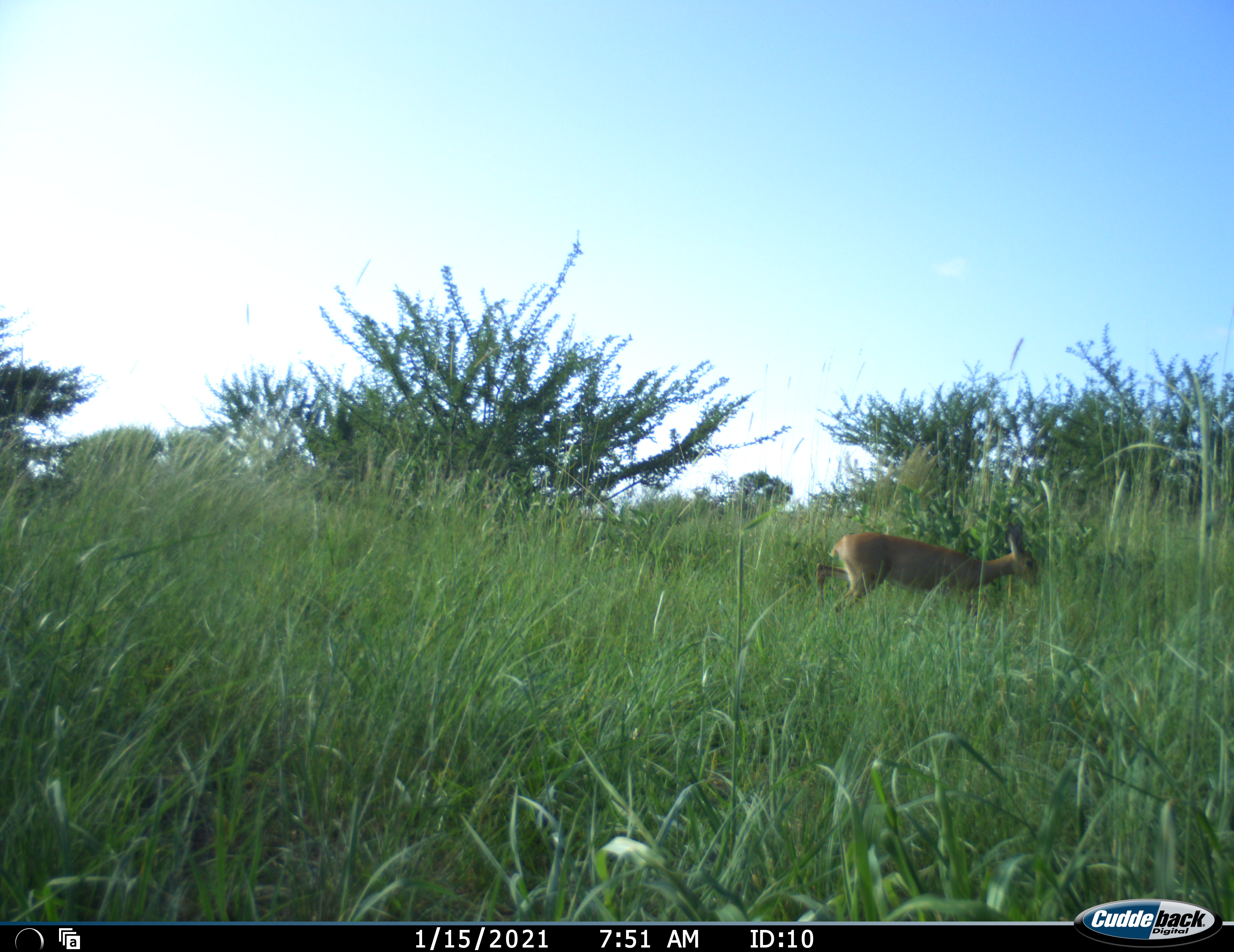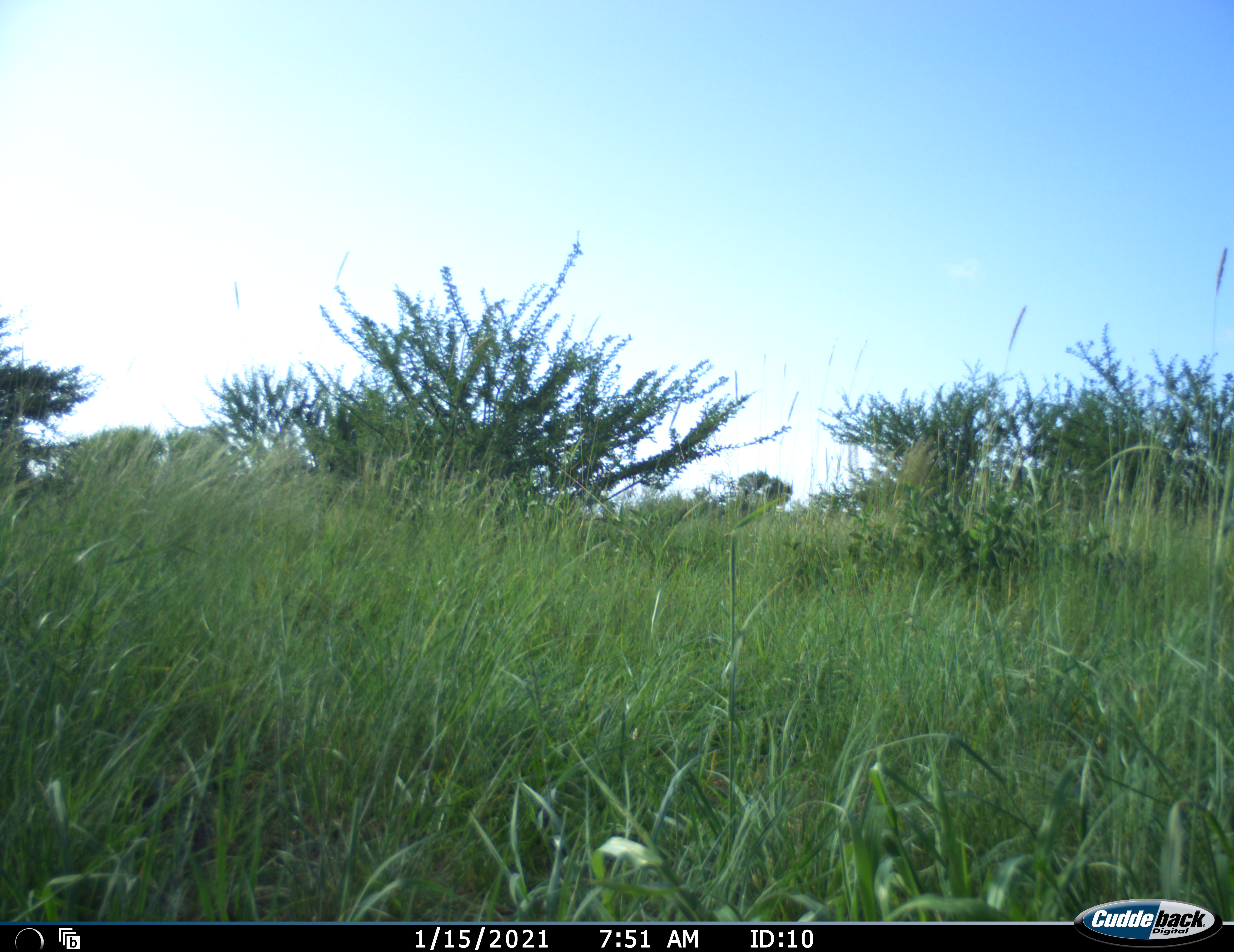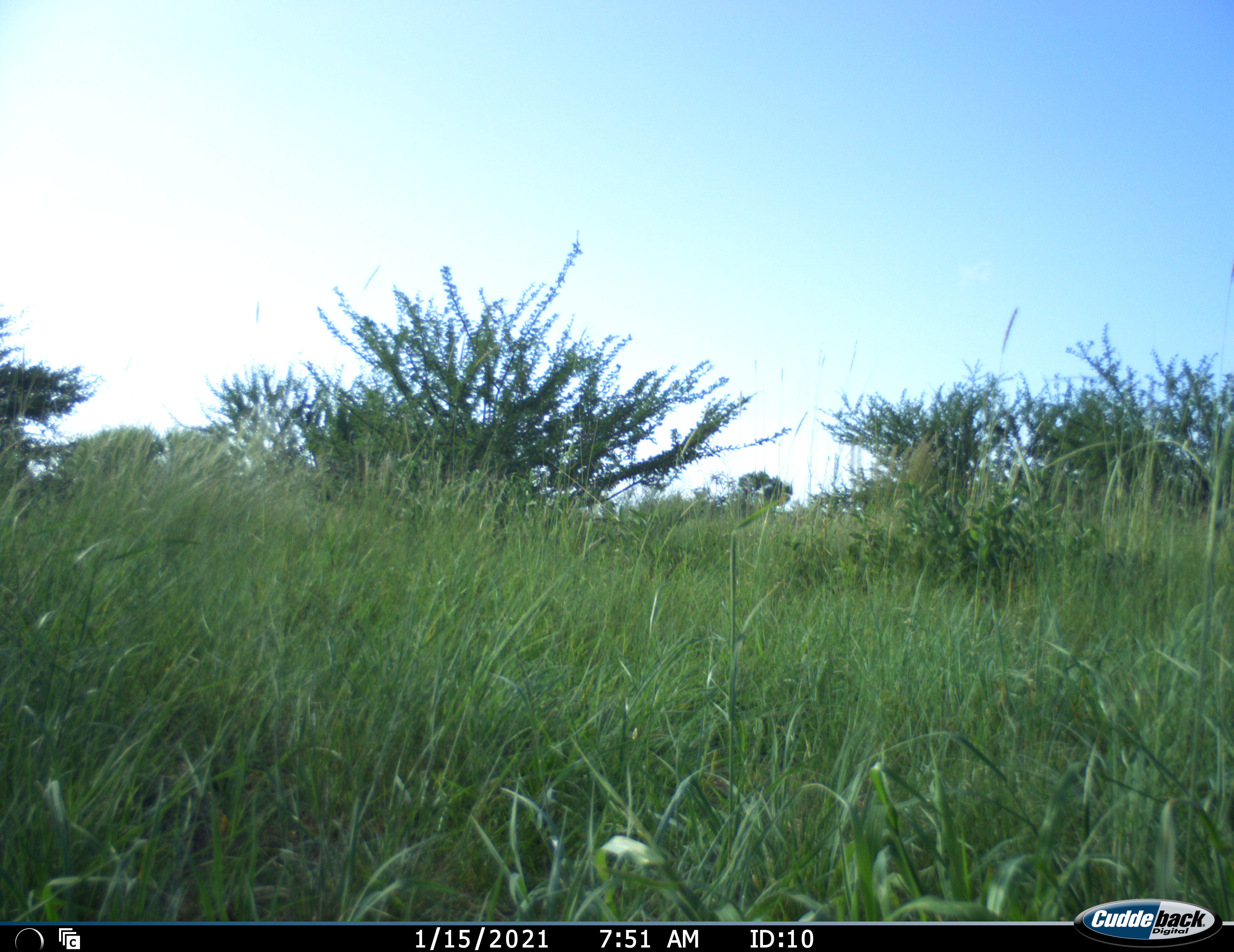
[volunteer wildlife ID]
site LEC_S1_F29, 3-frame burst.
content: unidentified animal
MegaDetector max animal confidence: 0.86